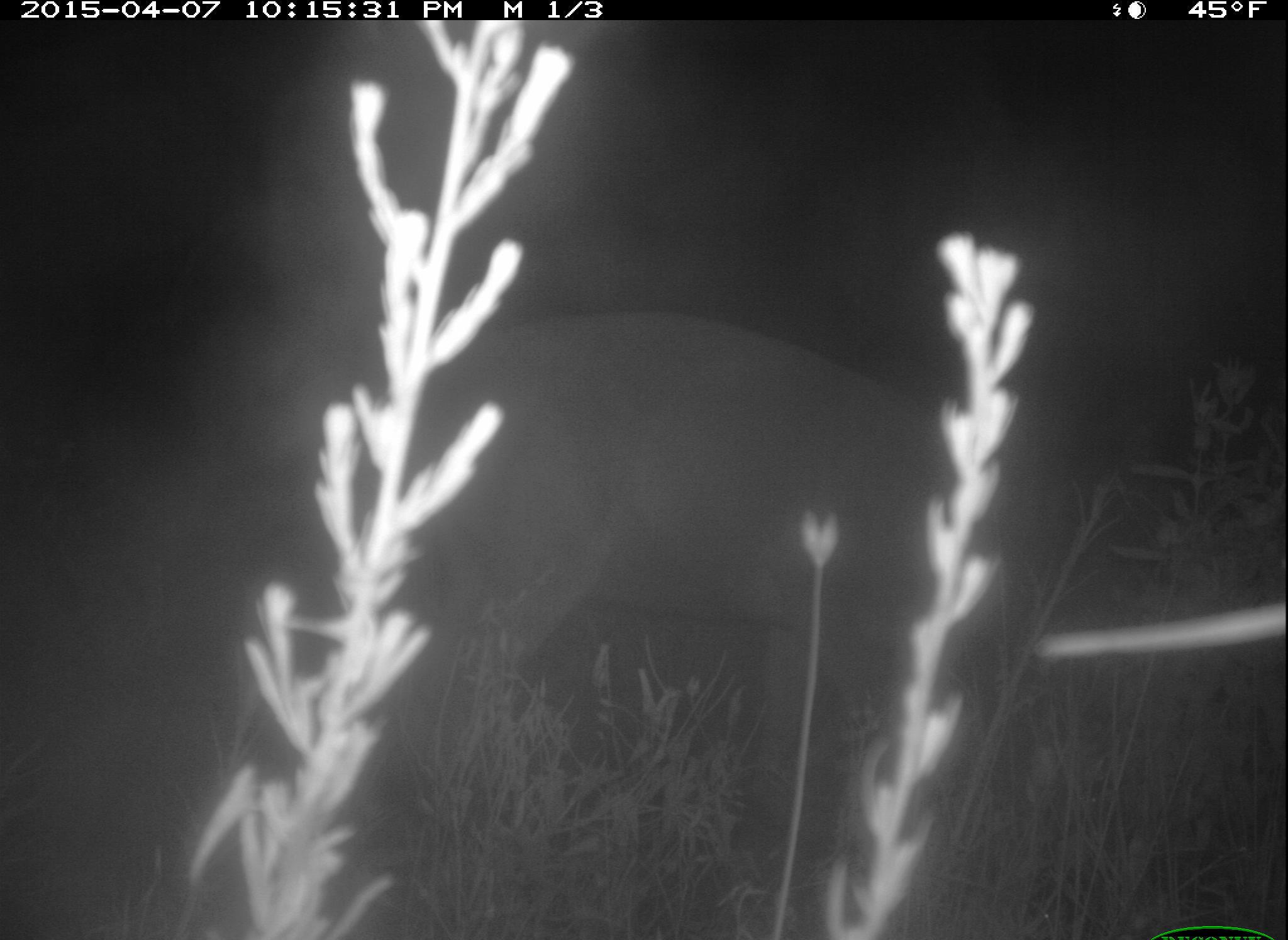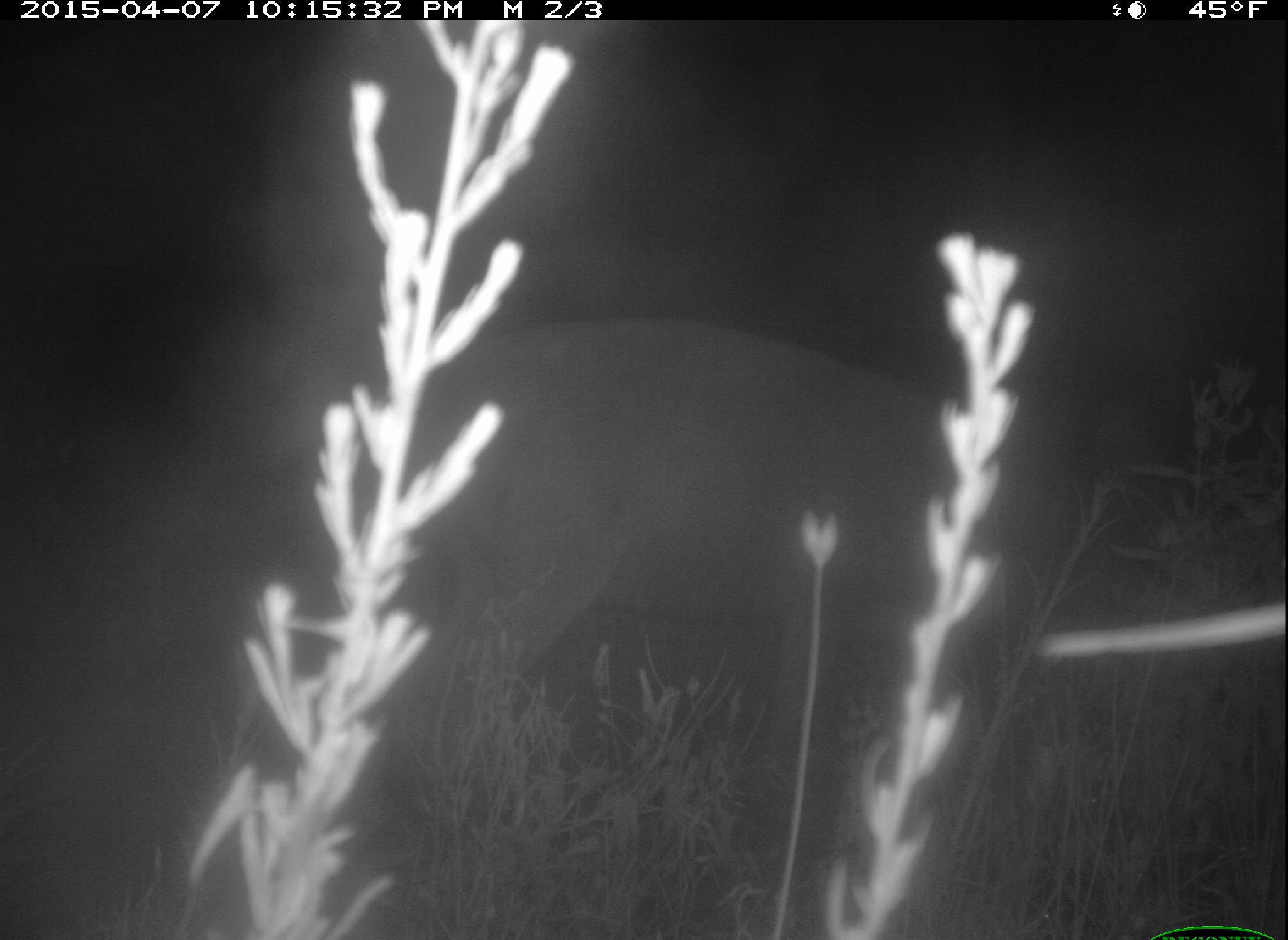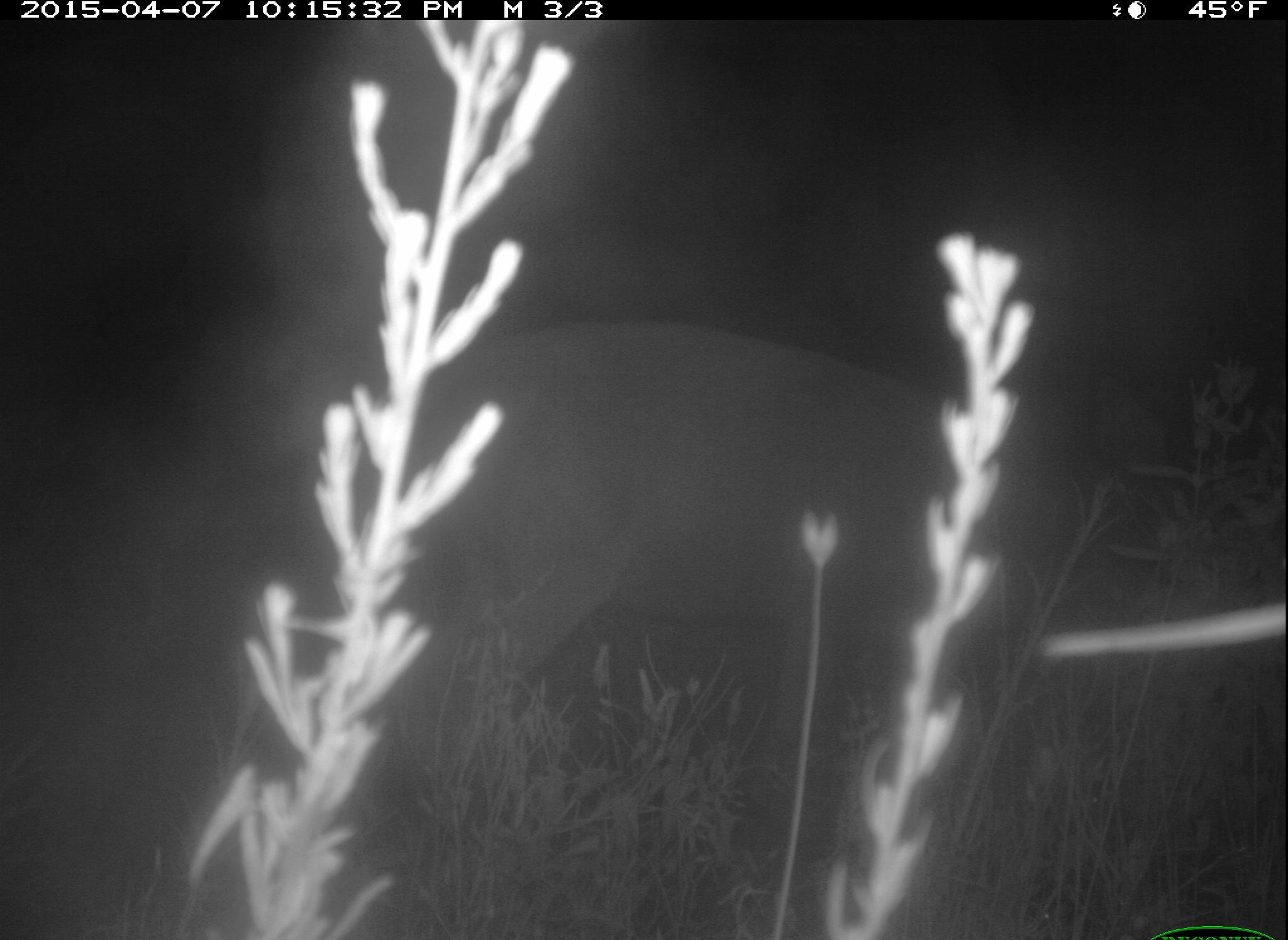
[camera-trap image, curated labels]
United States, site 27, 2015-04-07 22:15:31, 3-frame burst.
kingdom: Animalia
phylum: Chordata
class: Mammalia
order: Artiodactyla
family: Cervidae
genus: Odocoileus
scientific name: Odocoileus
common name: deer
Deer (Odocoileus).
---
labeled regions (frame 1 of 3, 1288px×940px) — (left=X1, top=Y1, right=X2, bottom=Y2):
deer: (left=268, top=300, right=1038, bottom=837)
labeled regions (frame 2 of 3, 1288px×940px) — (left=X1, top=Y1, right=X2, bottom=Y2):
deer: (left=303, top=311, right=1052, bottom=835)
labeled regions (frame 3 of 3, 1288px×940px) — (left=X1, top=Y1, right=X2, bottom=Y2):
deer: (left=357, top=314, right=1024, bottom=816)